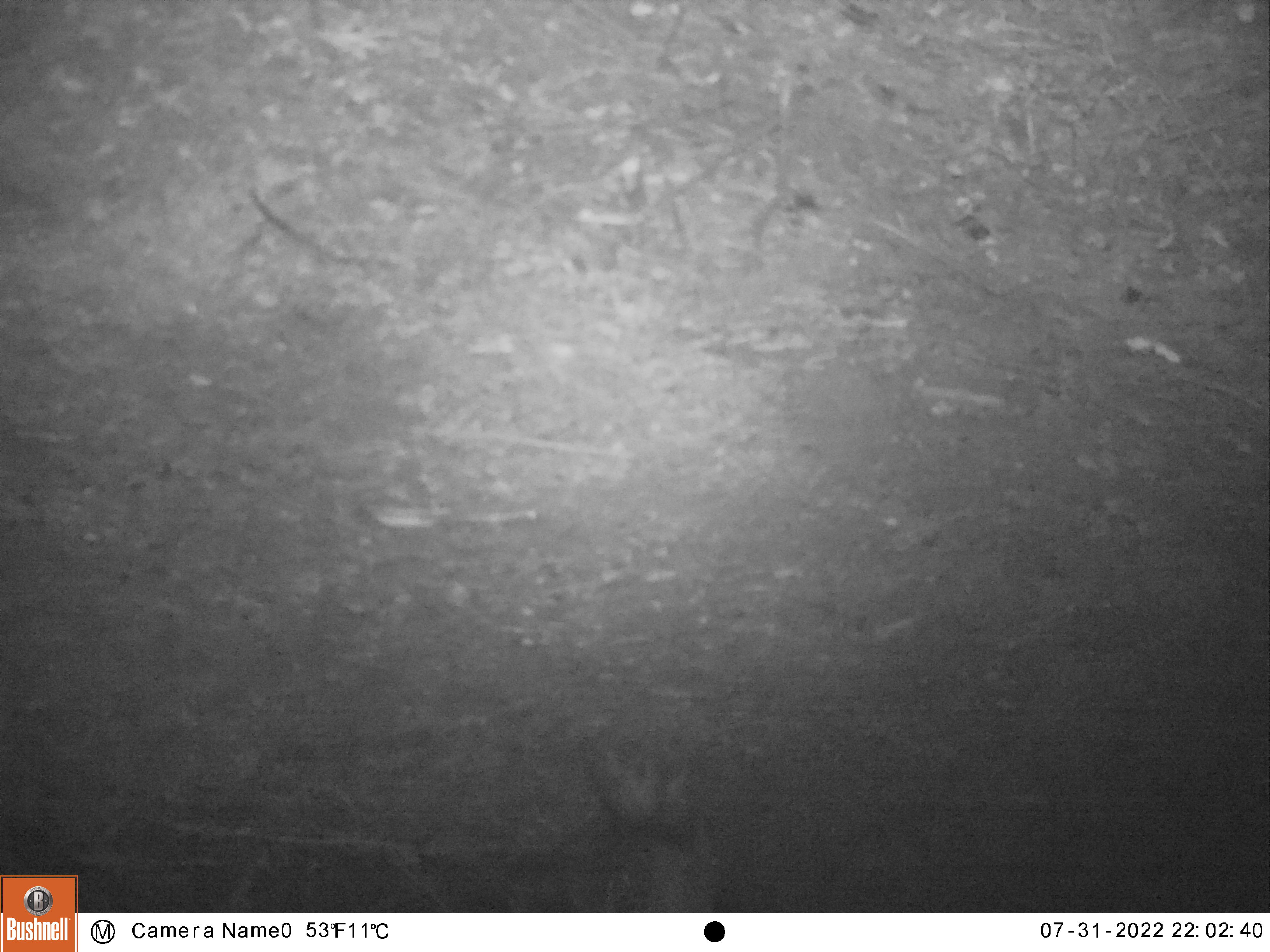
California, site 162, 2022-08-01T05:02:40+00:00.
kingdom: Animalia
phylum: Chordata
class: Mammalia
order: Carnivora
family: Canidae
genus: Urocyon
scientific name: Urocyon cinereoargenteus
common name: gray fox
Gray fox (Urocyon cinereoargenteus).